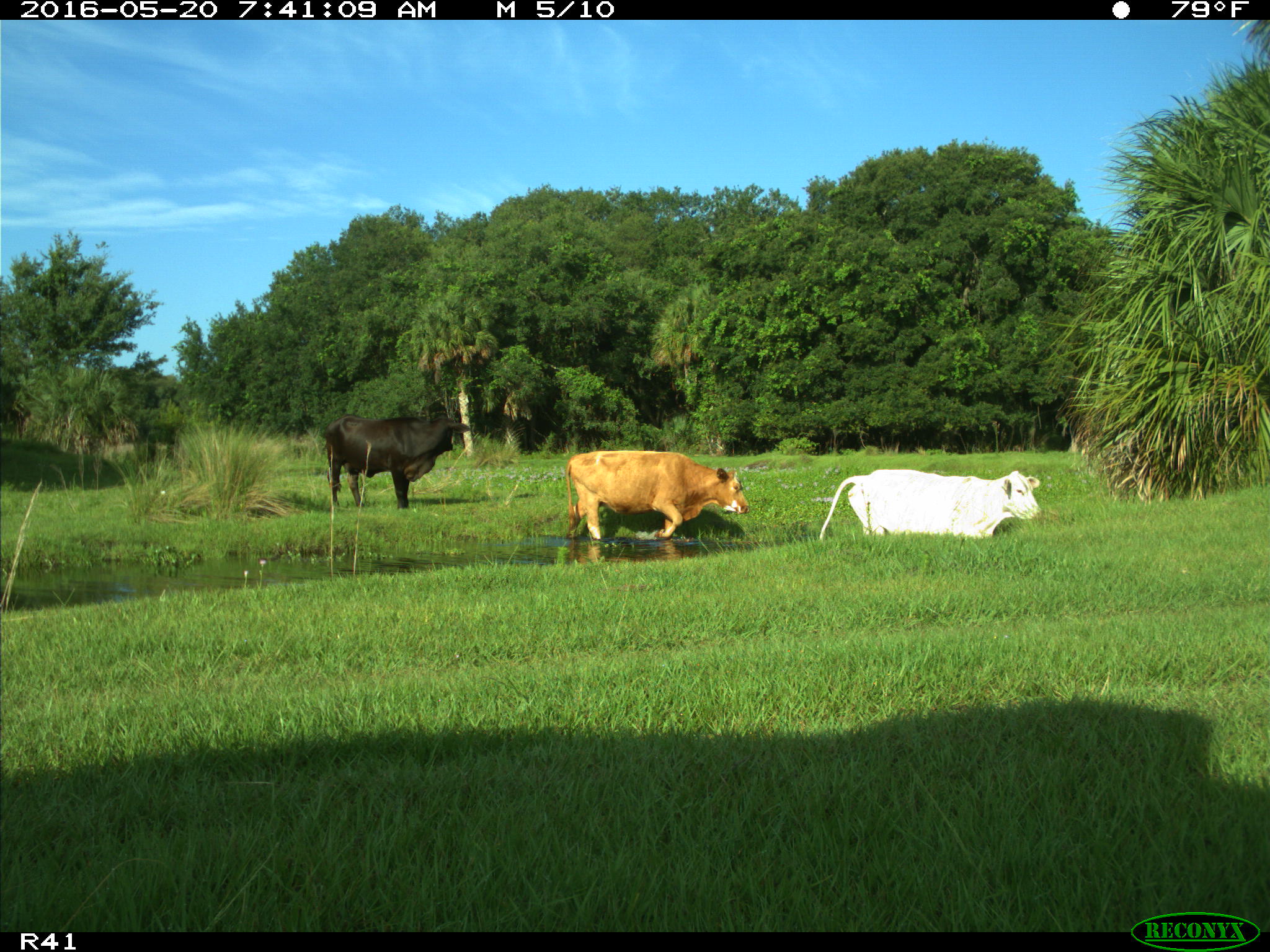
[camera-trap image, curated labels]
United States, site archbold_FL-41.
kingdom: Animalia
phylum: Chordata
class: Mammalia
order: Artiodactyla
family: Bovidae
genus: Bos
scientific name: Bos taurus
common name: domestic cow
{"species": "Bos taurus (domestic cow)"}